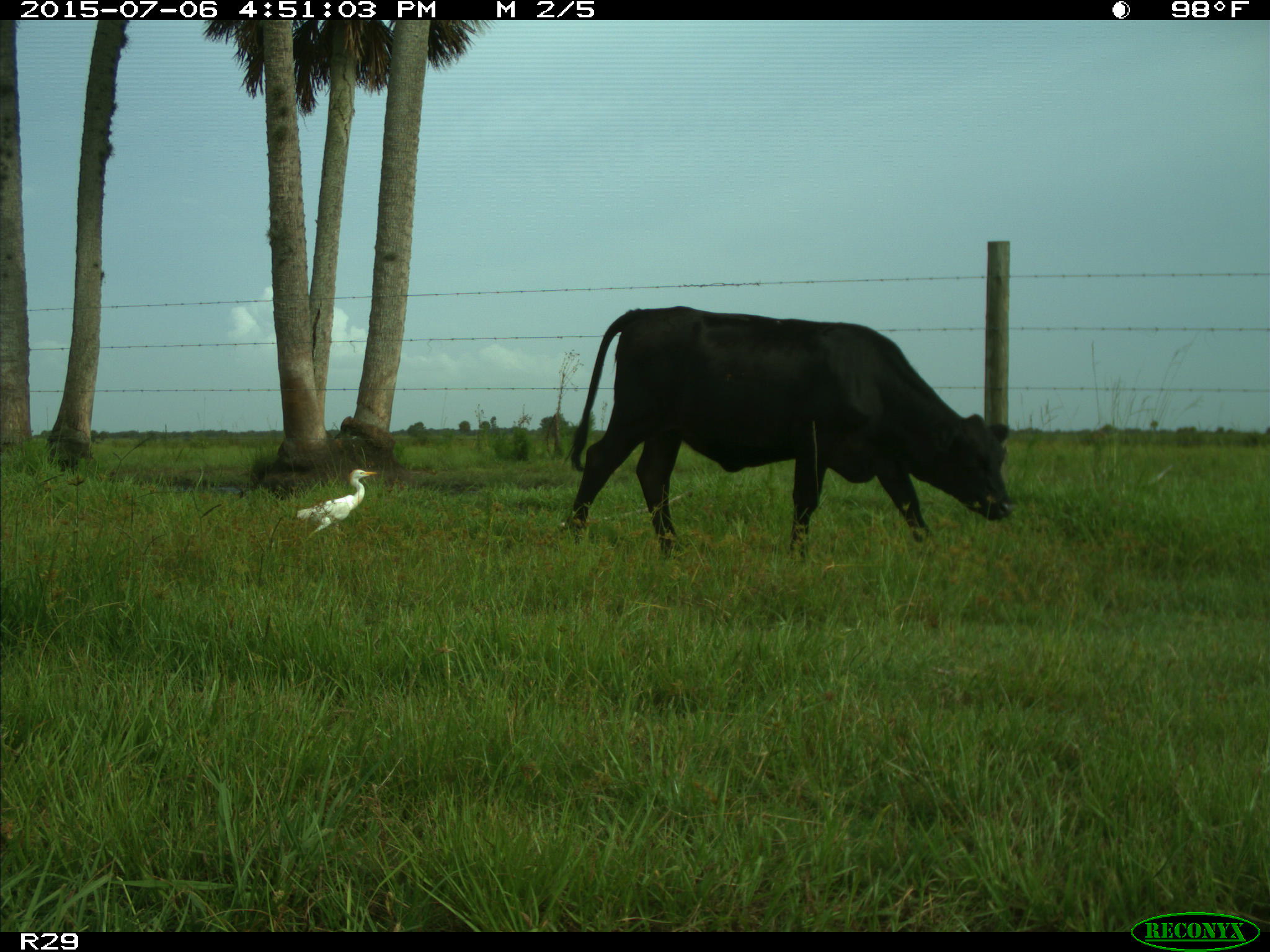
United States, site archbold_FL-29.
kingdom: Animalia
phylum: Chordata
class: Mammalia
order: Artiodactyla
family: Bovidae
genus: Bos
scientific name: Bos taurus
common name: domestic cow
Bos taurus (domestic cow).